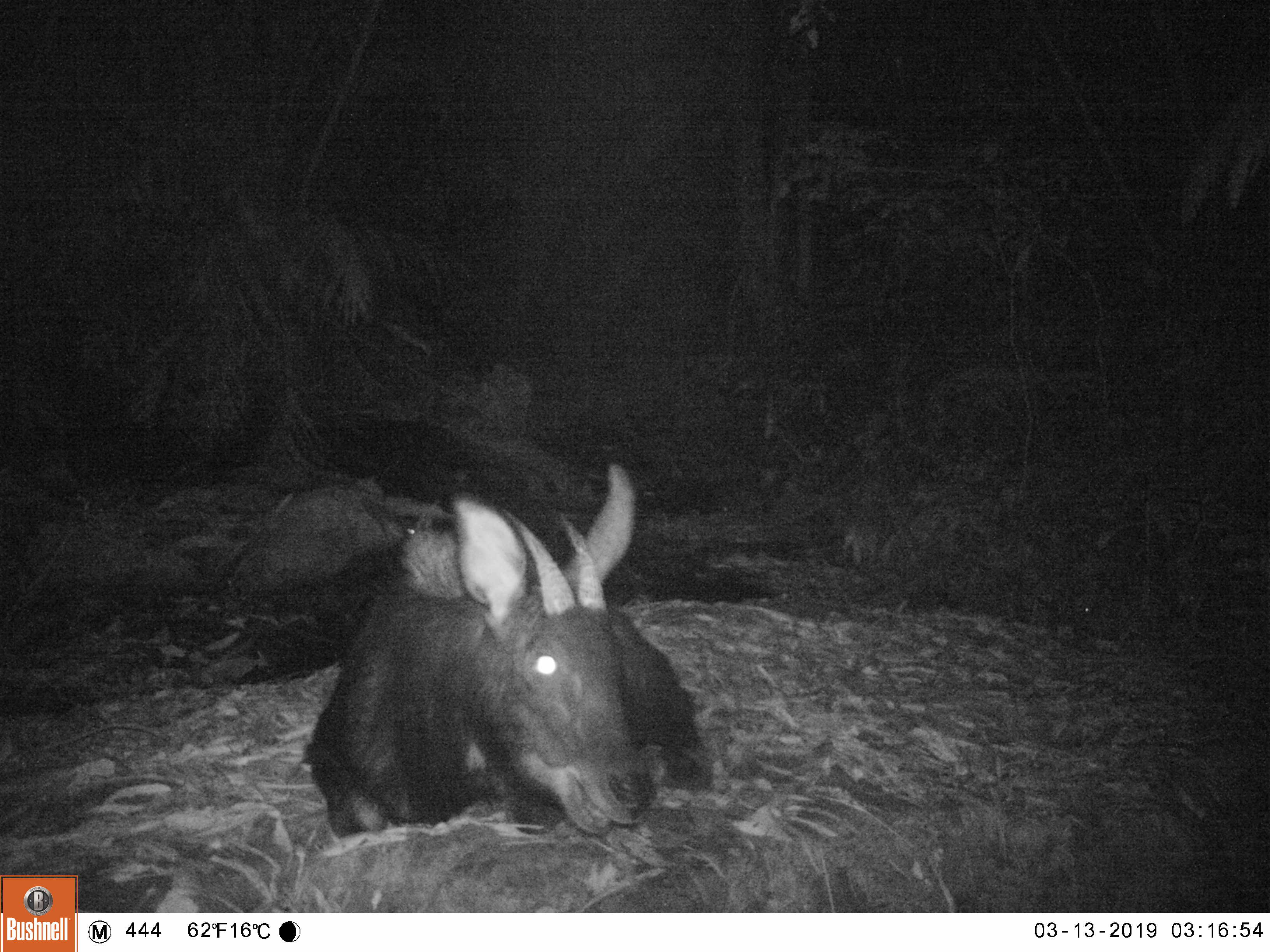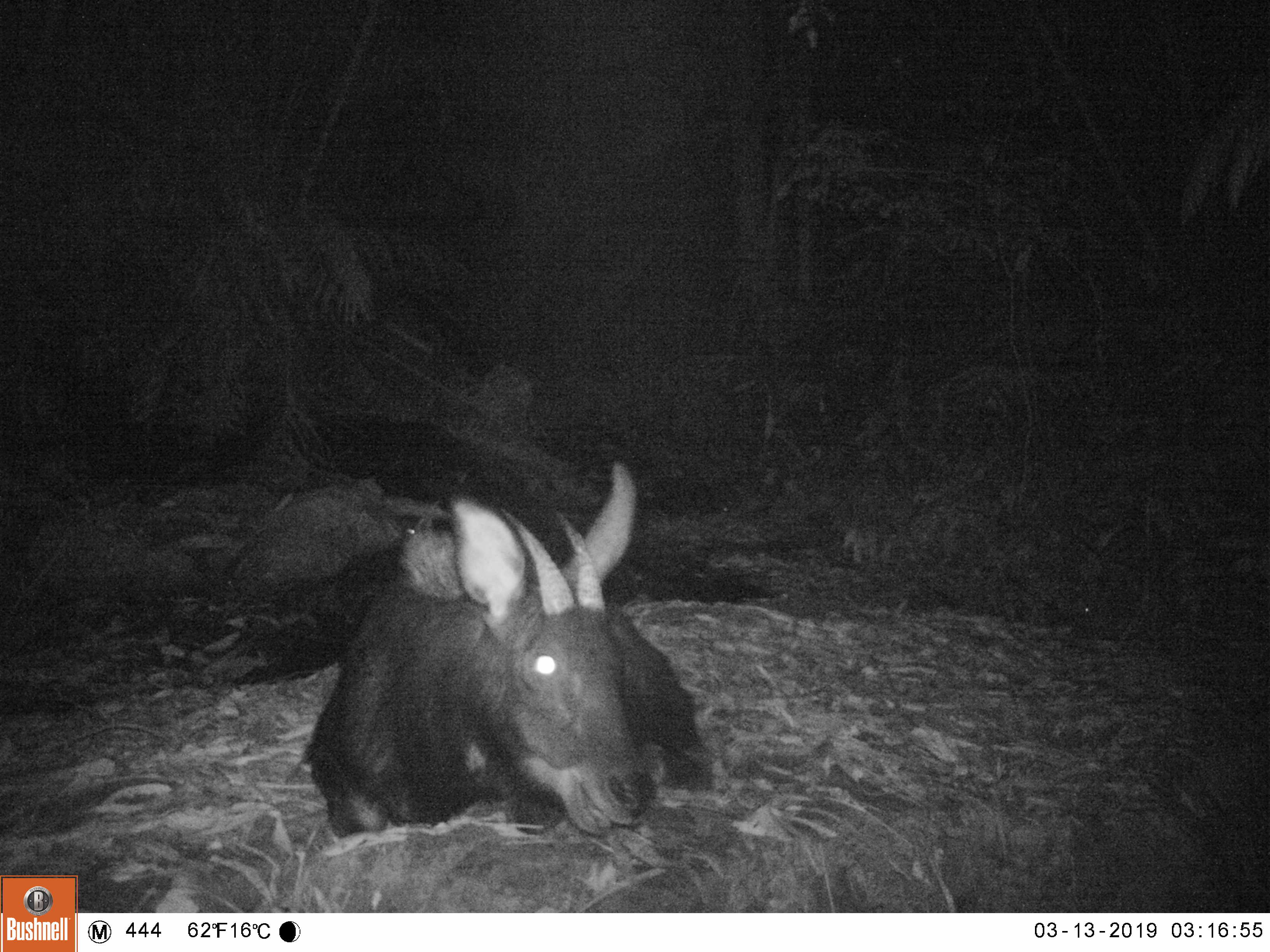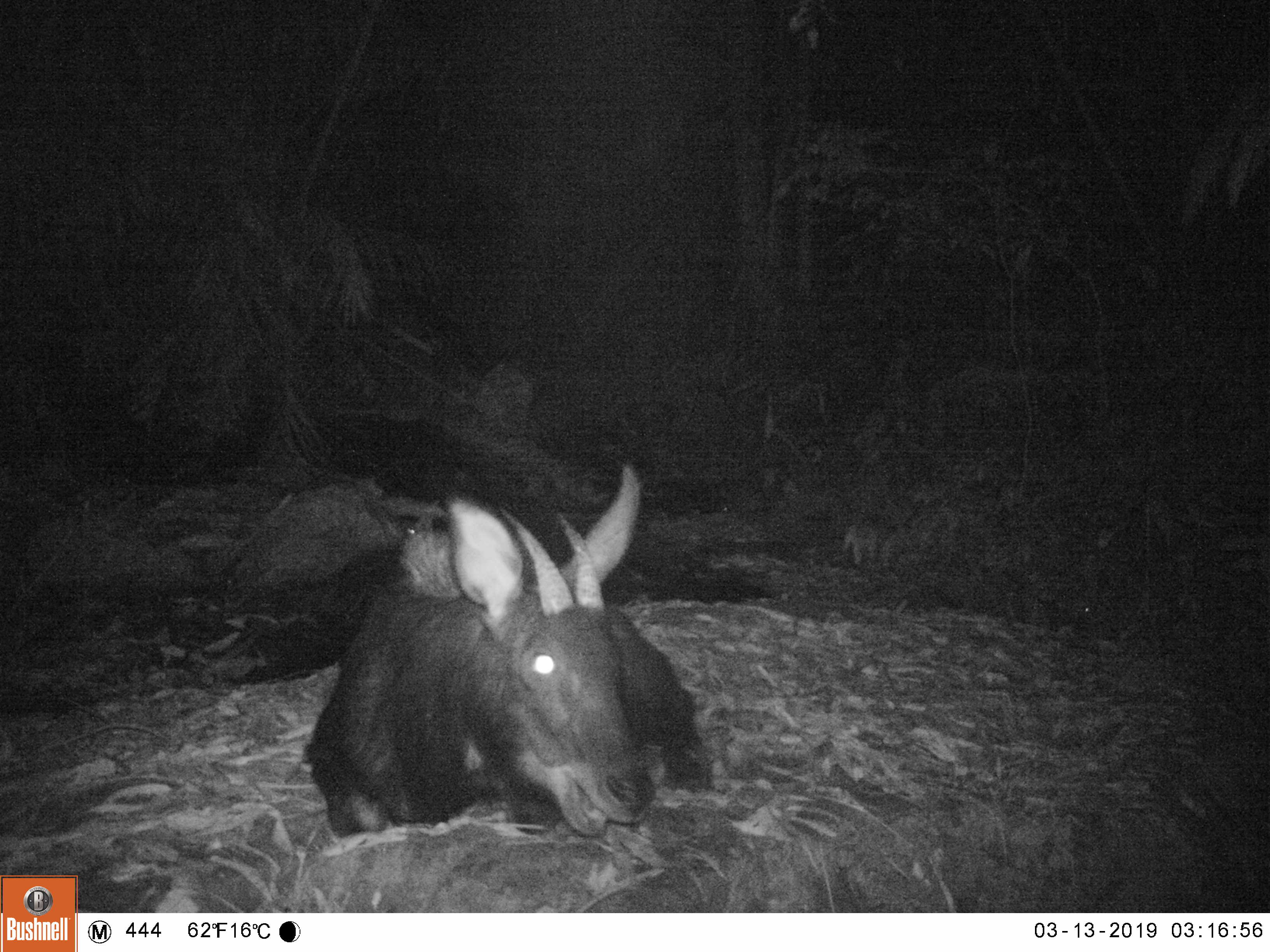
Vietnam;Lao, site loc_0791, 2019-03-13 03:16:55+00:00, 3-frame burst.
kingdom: Animalia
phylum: Chordata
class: Mammalia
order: Artiodactyla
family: Bovidae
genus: Capricornis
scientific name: Capricornis sumatraensis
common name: chinese serow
Chinese serow (Capricornis sumatraensis). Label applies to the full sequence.